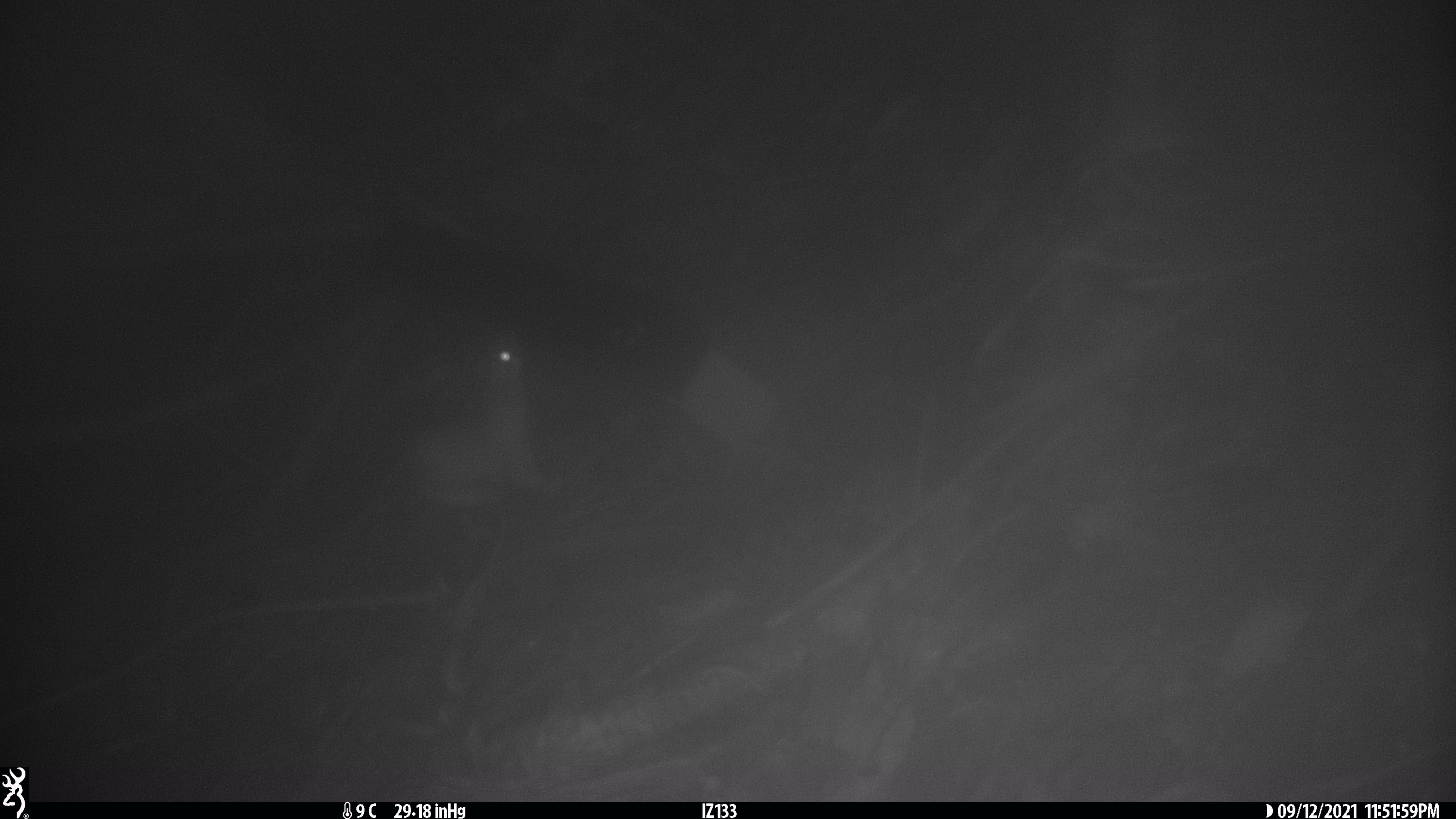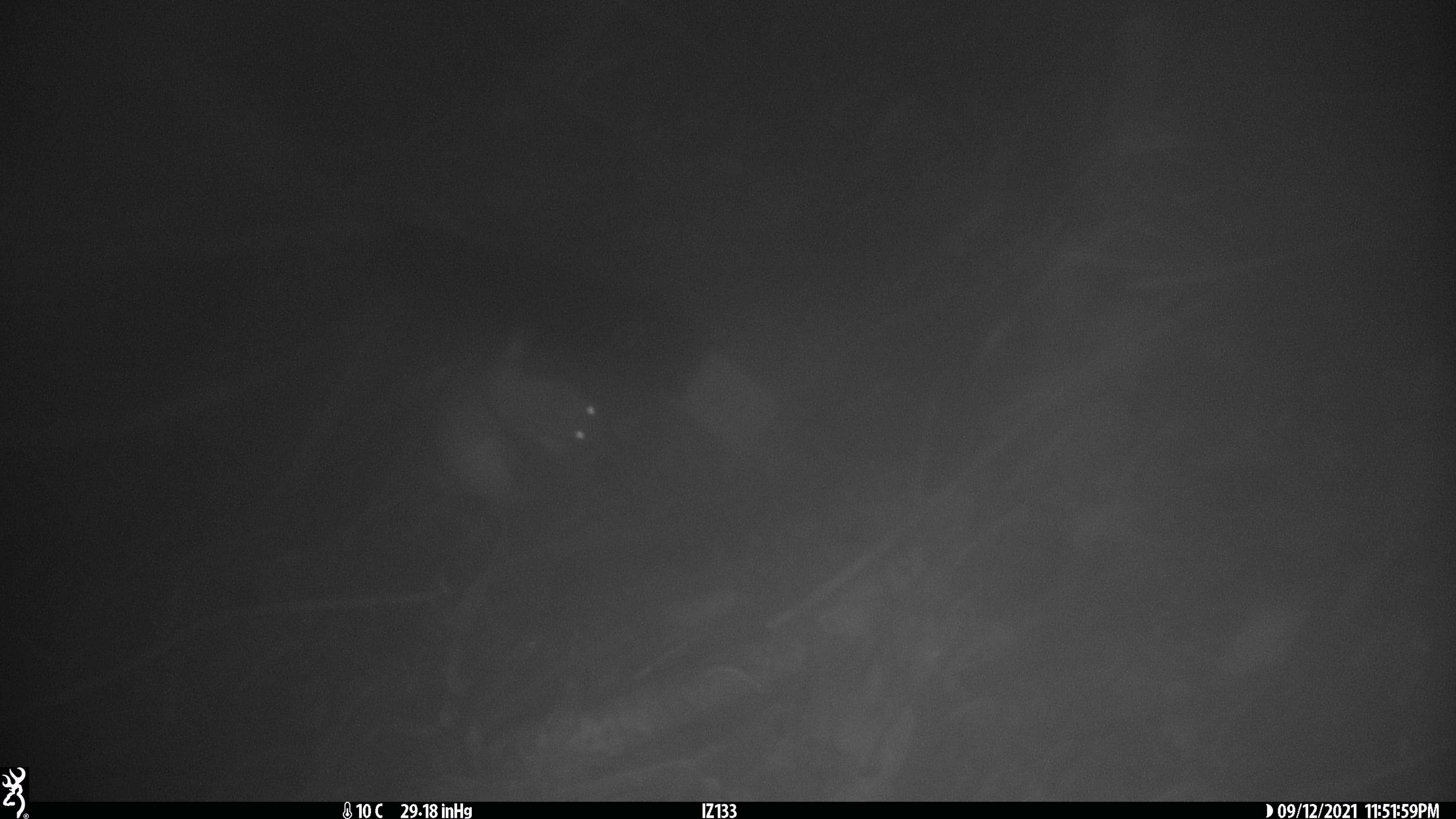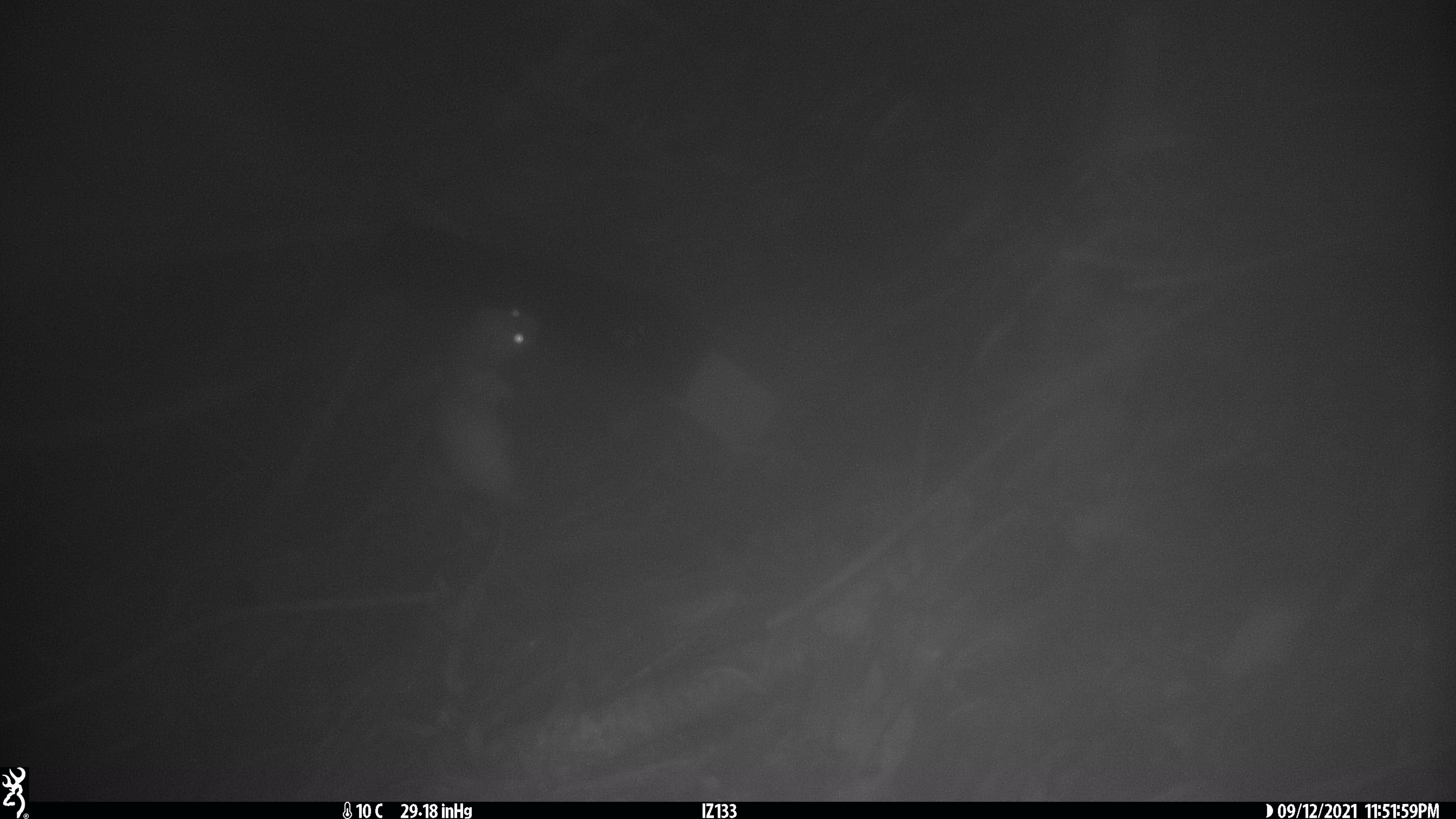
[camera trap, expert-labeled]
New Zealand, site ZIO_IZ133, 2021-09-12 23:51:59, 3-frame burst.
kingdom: Animalia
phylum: Chordata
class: Mammalia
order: Carnivora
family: Mustelidae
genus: Mustela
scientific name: Mustela erminea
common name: stoat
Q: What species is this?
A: Stoat (Mustela erminea).